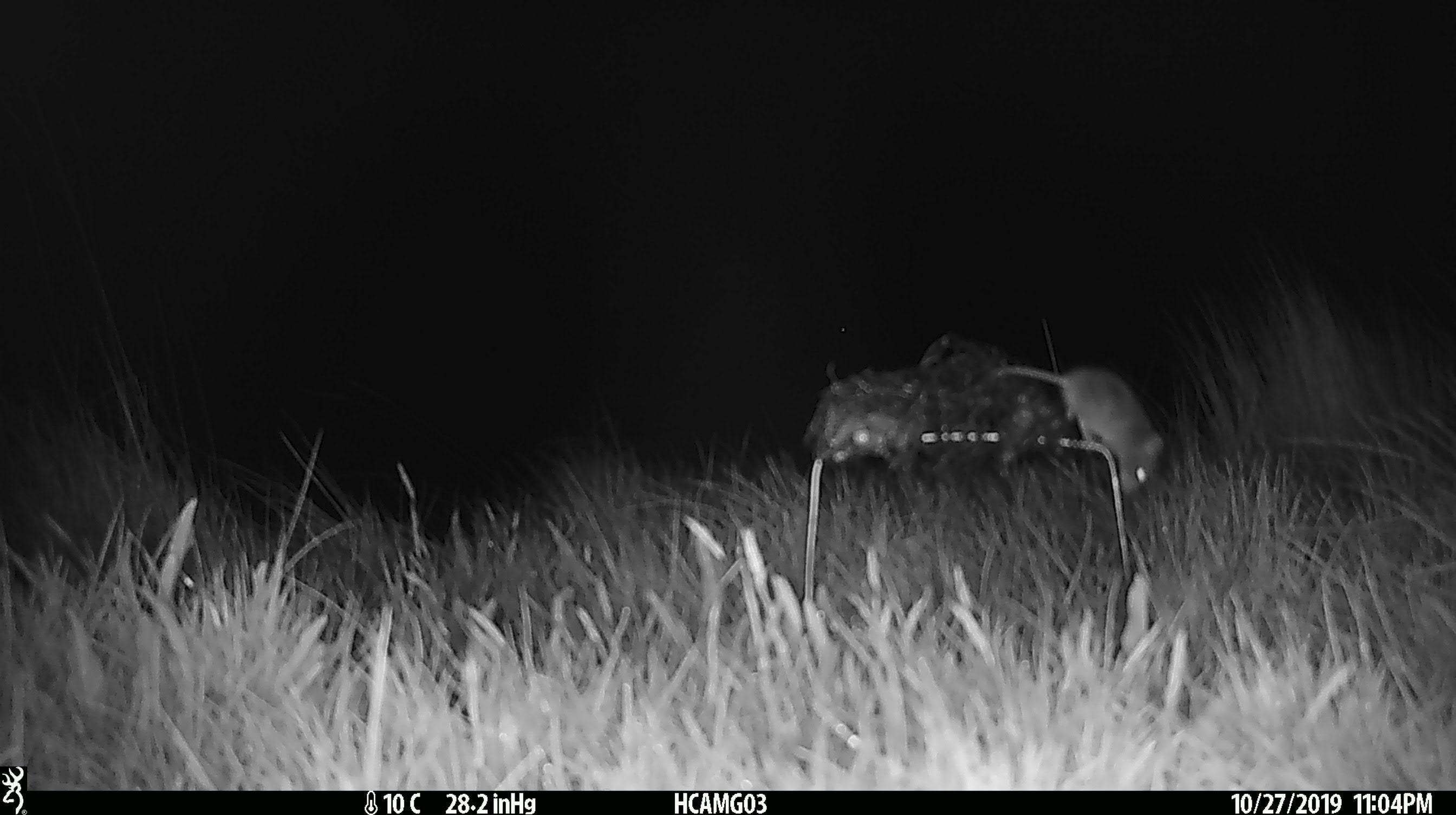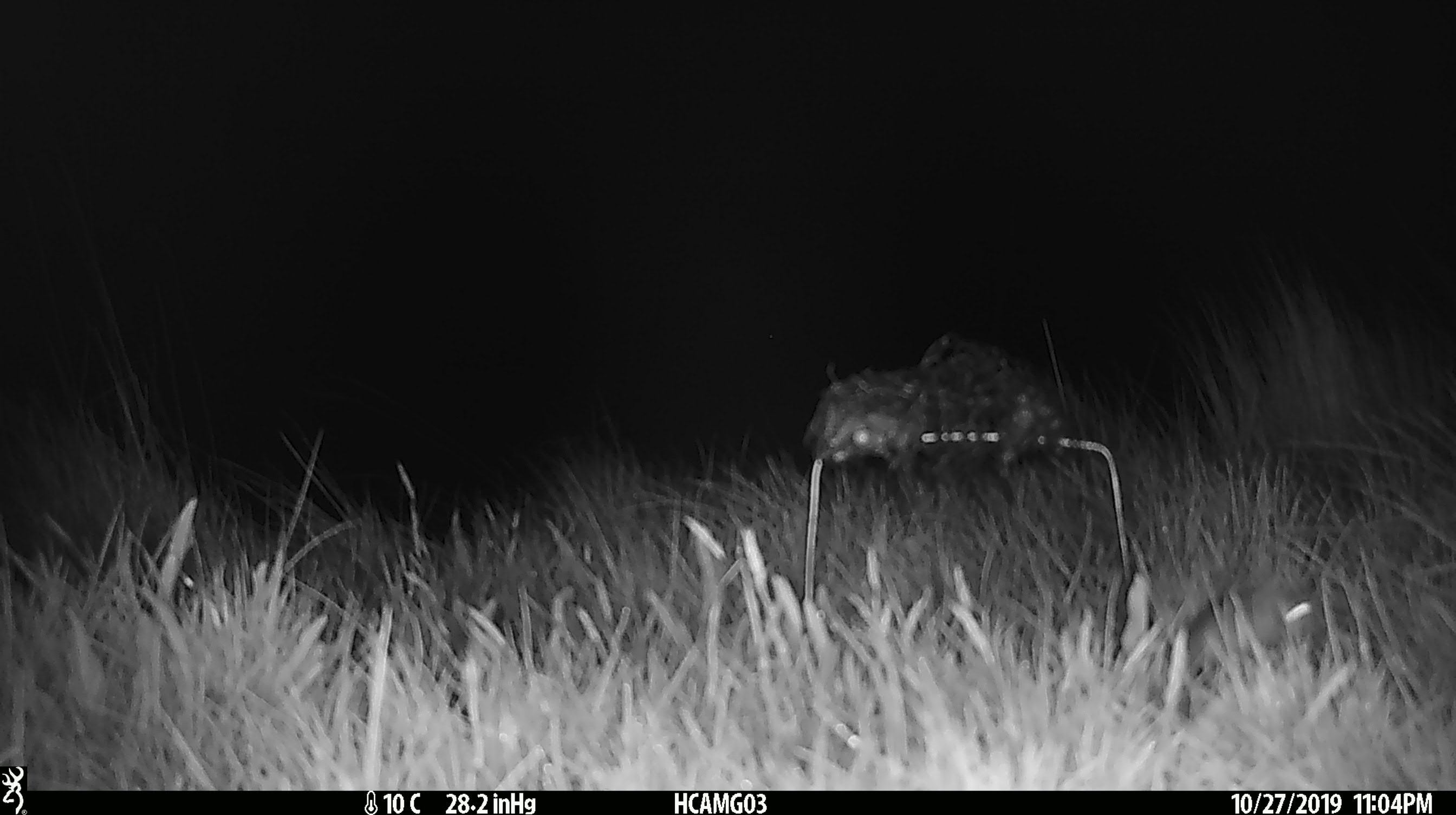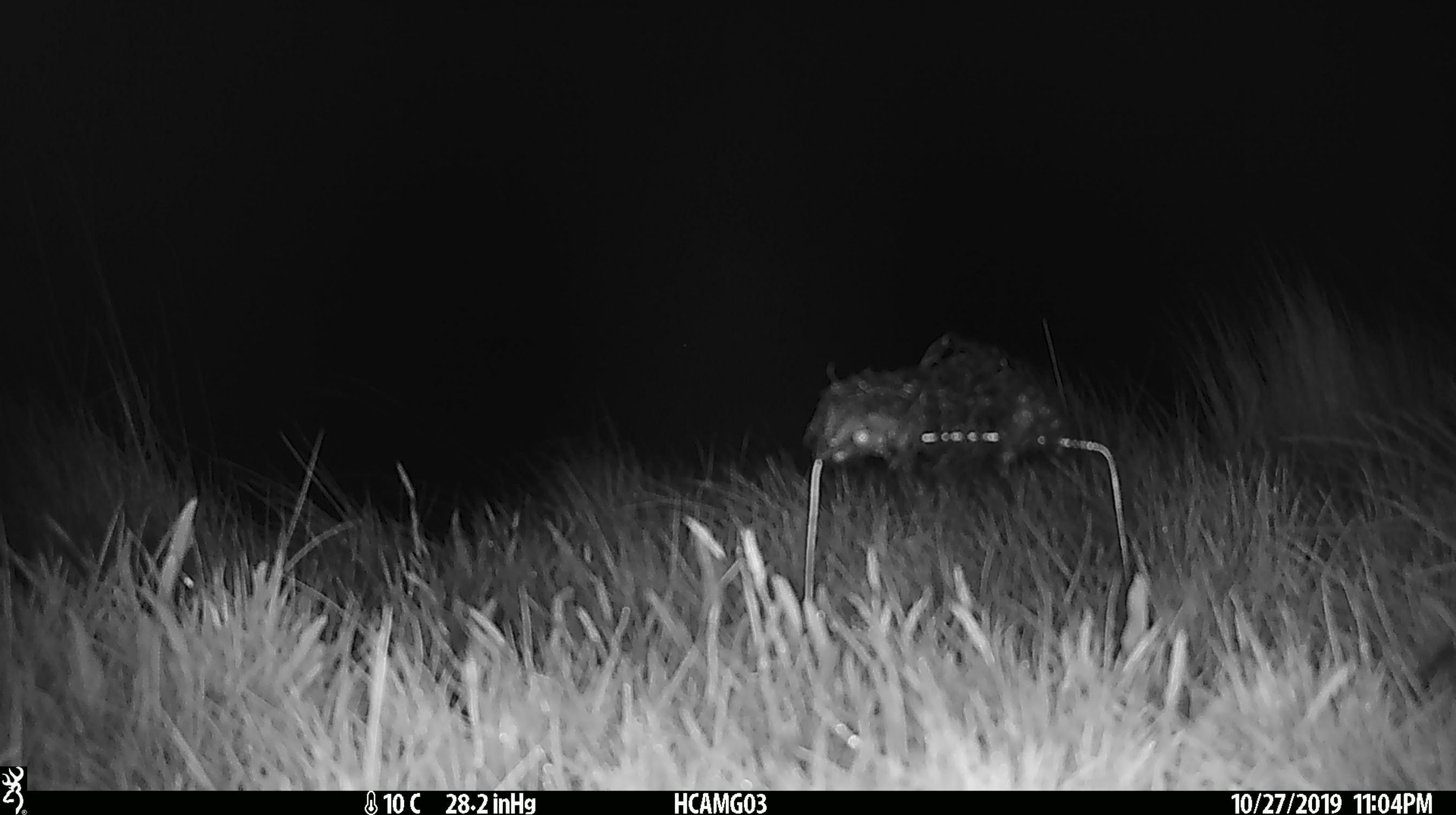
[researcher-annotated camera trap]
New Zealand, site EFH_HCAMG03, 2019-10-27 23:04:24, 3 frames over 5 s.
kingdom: Animalia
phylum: Chordata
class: Mammalia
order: Rodentia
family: Muridae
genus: Mus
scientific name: Mus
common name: mouse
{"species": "mouse (Mus)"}